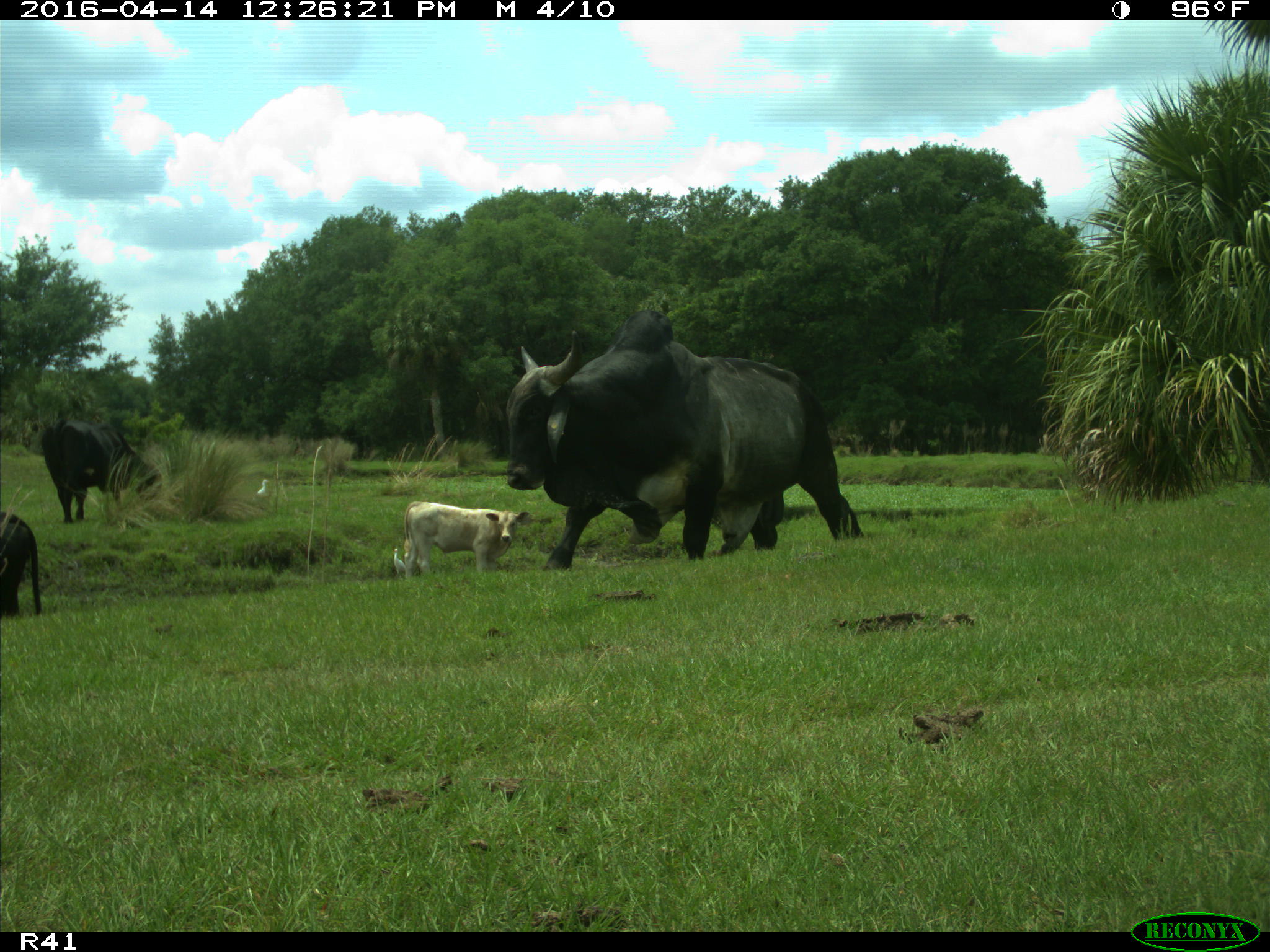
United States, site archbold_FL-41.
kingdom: Animalia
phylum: Chordata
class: Mammalia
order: Artiodactyla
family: Bovidae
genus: Bos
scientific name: Bos taurus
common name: domestic cow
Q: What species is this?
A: Bos taurus (domestic cow).